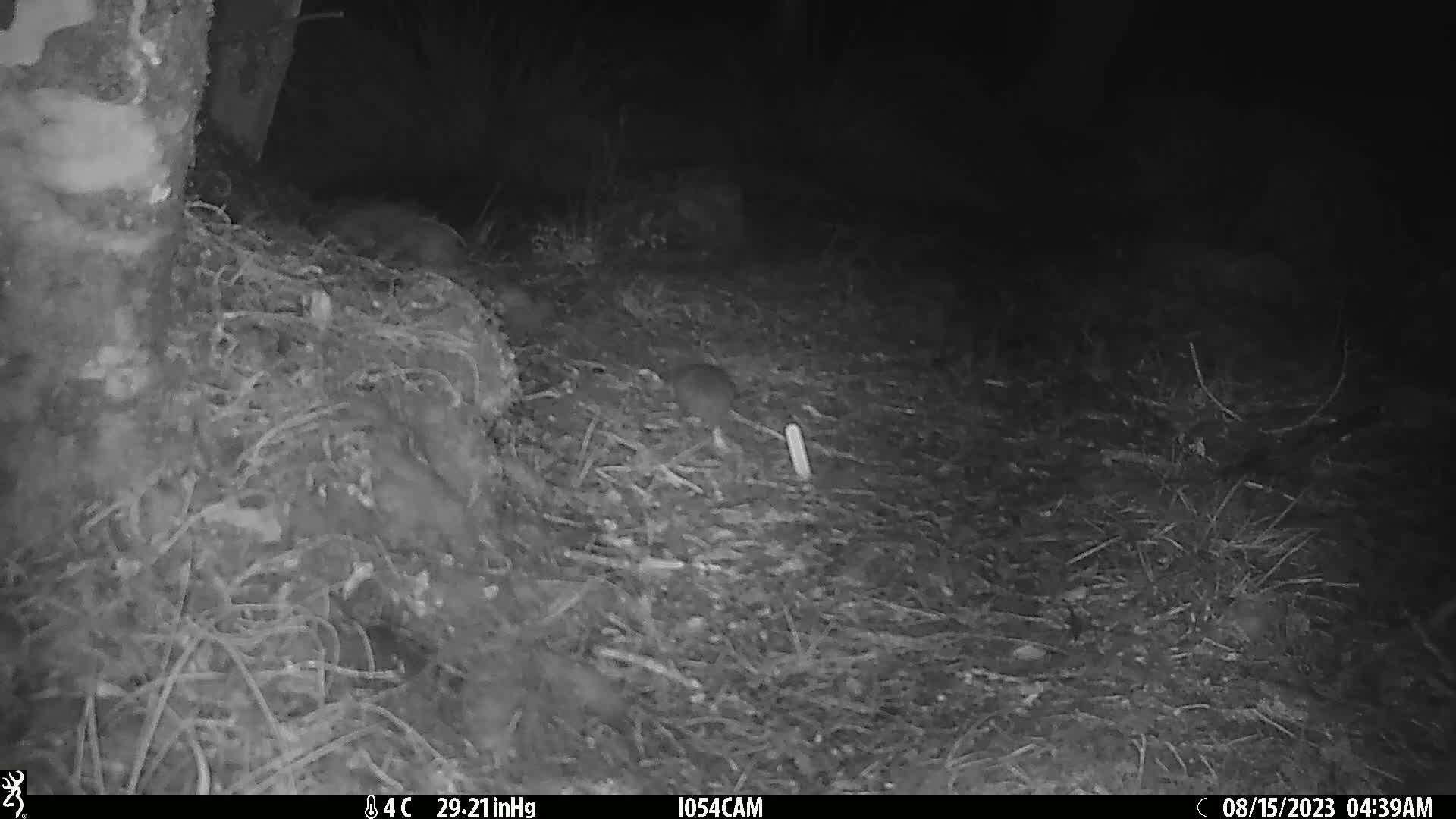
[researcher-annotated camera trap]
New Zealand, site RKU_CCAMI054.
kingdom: Animalia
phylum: Chordata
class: Mammalia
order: Rodentia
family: Muridae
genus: Rattus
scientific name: Rattus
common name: rat